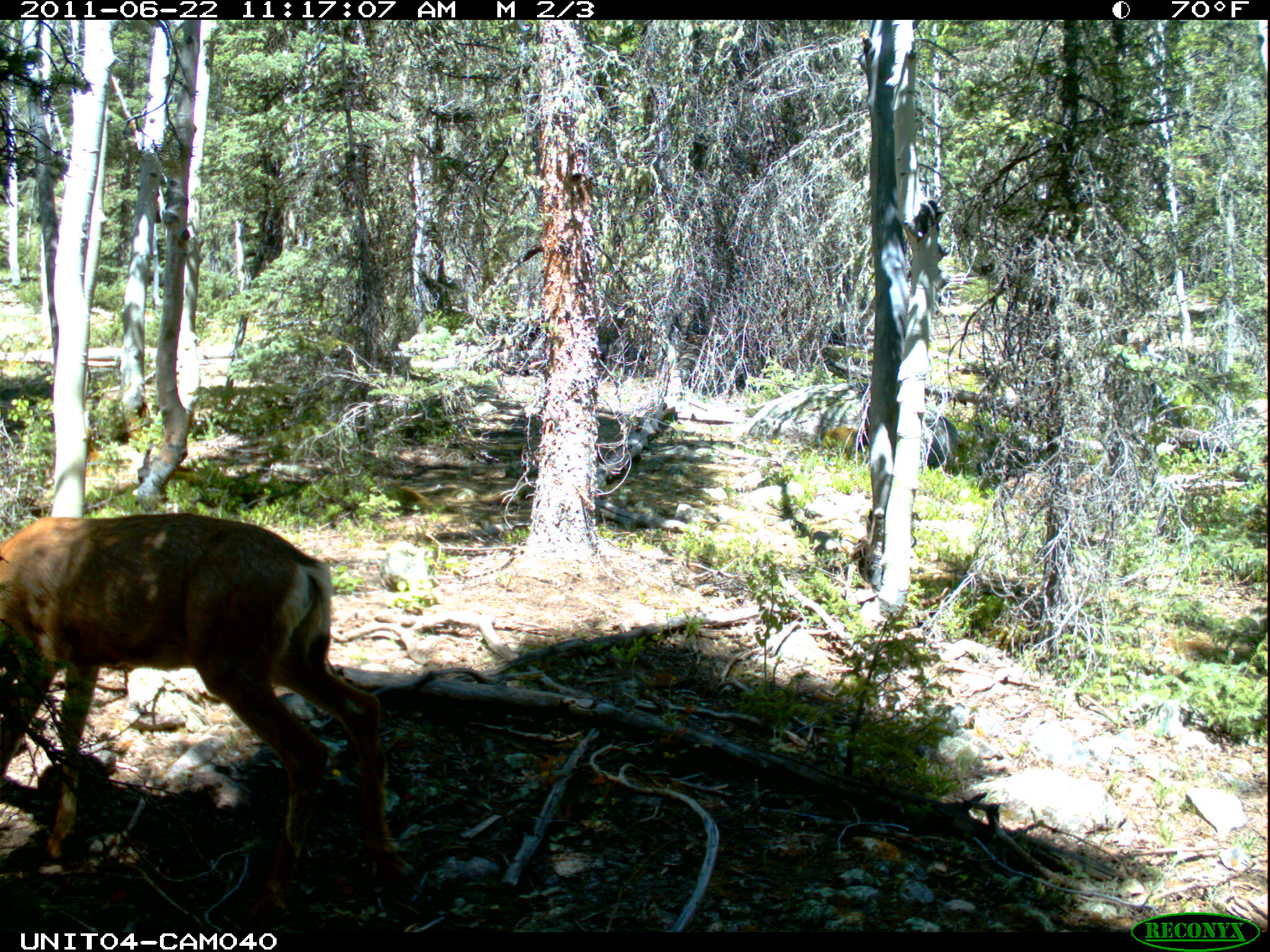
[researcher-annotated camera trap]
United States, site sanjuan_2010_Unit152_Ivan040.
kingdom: Animalia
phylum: Chordata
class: Mammalia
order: Artiodactyla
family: Cervidae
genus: Odocoileus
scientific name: Odocoileus hemionus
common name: mule deer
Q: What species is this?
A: Odocoileus hemionus (mule deer).